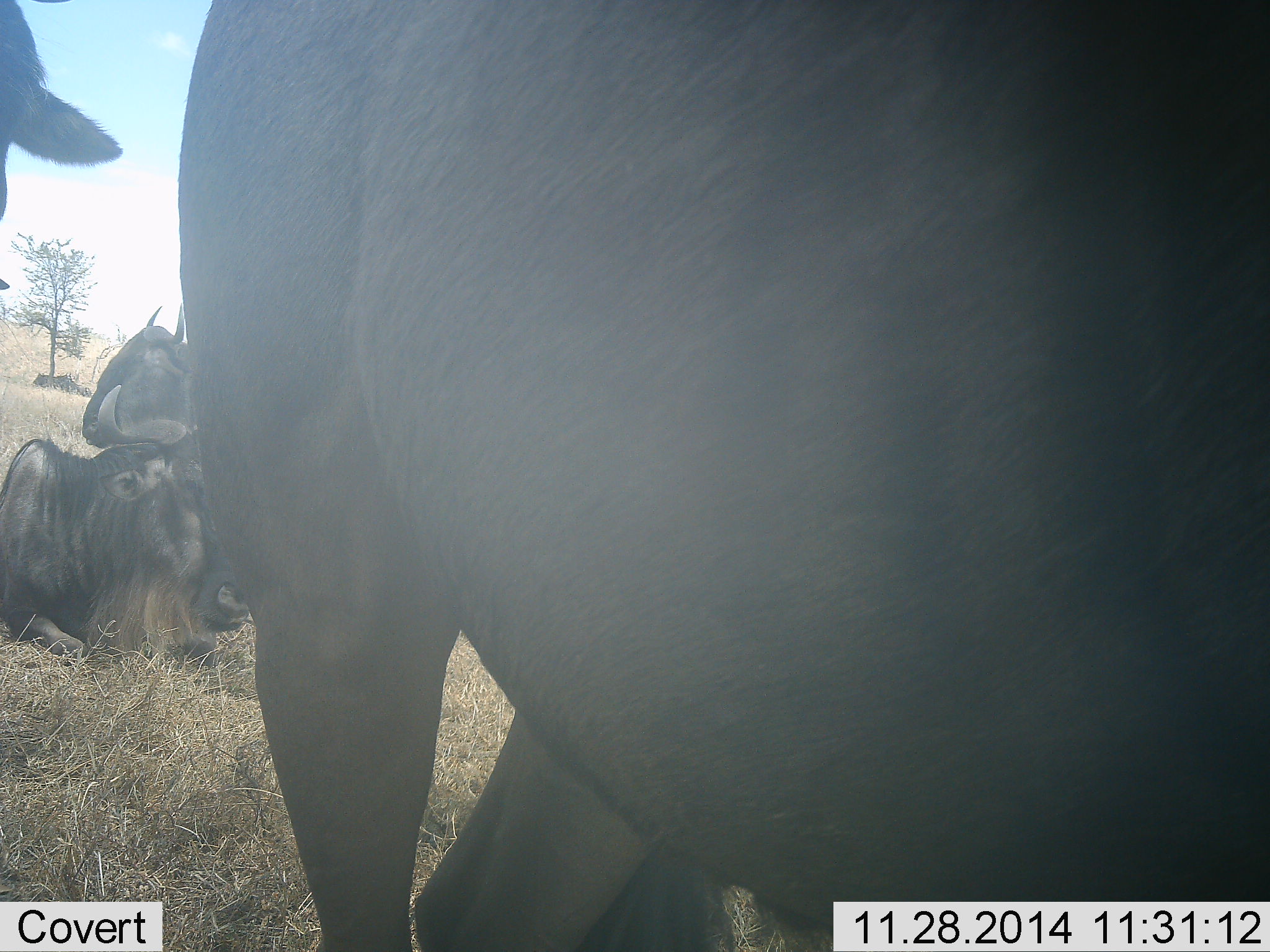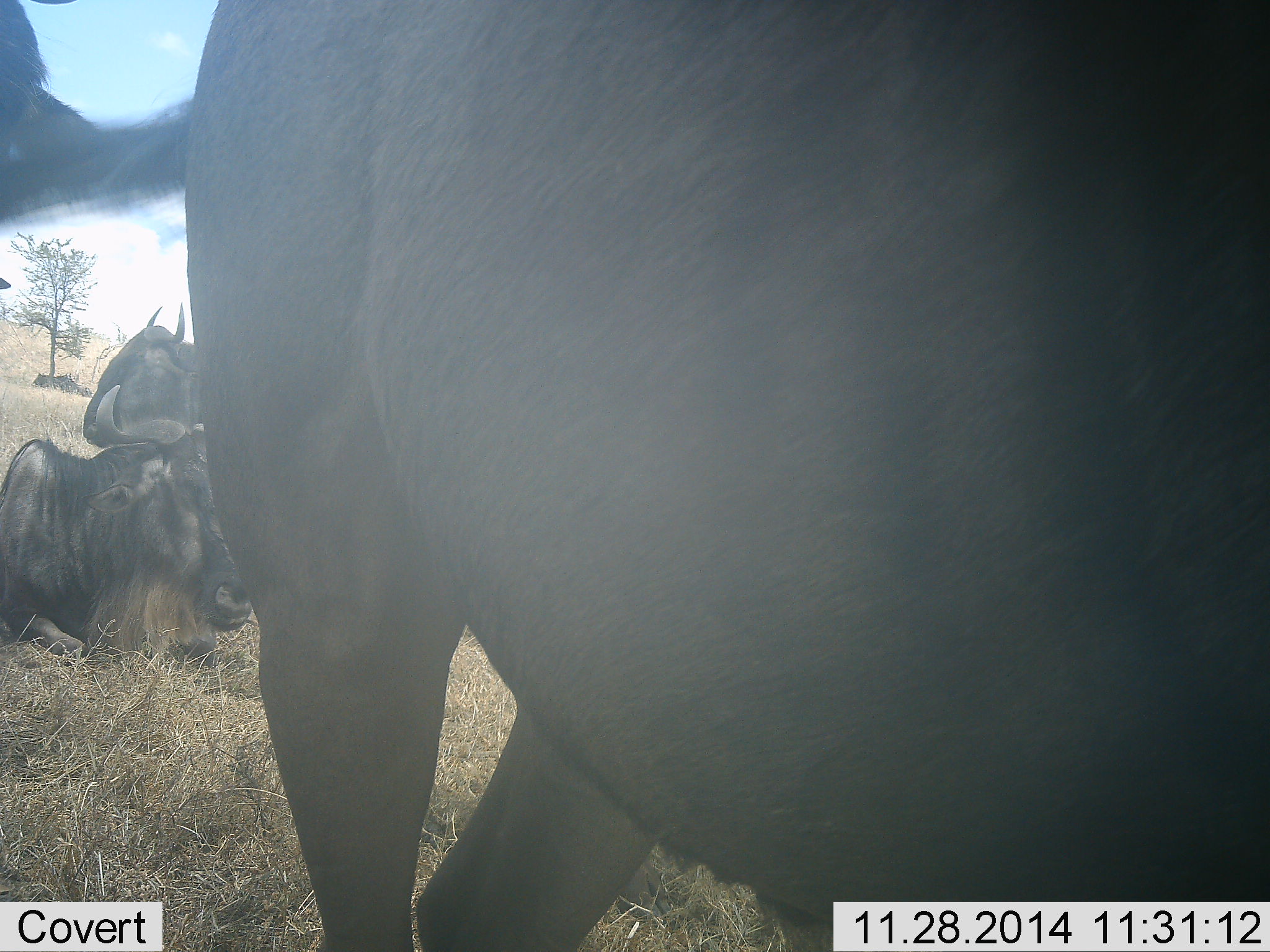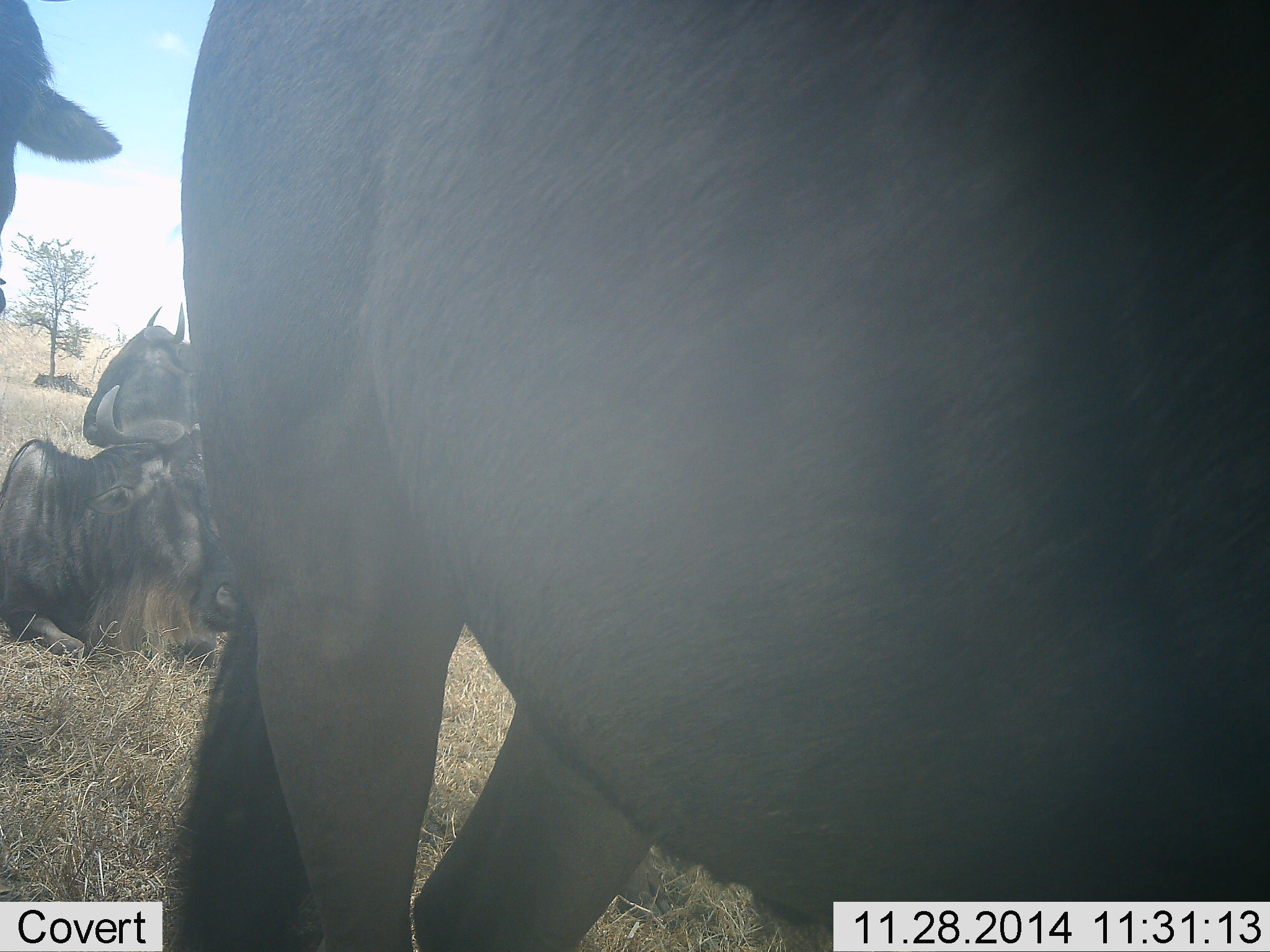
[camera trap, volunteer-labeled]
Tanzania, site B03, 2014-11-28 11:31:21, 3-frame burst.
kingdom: Animalia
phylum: Chordata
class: Mammalia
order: Artiodactyla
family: Bovidae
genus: Connochaetes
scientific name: Connochaetes taurinus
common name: blue wildebeest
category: wildebeest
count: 4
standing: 70%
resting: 100%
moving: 0%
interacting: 0%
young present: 0%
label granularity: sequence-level